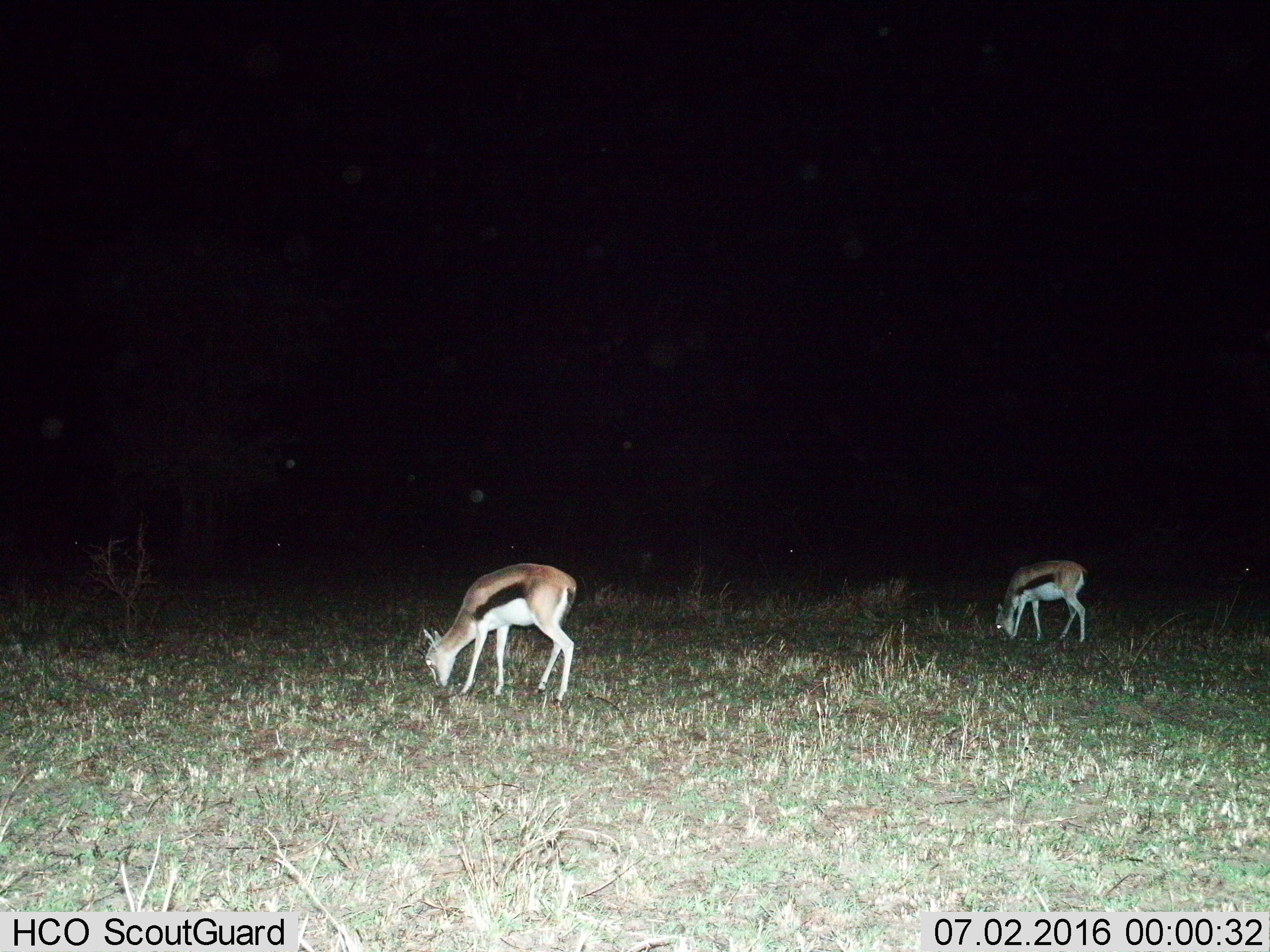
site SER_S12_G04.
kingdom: Animalia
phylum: Chordata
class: Mammalia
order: Artiodactyla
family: Bovidae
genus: Eudorcas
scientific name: Eudorcas thomsonii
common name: thomson's gazelle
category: gazellethomsons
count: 2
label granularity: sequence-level